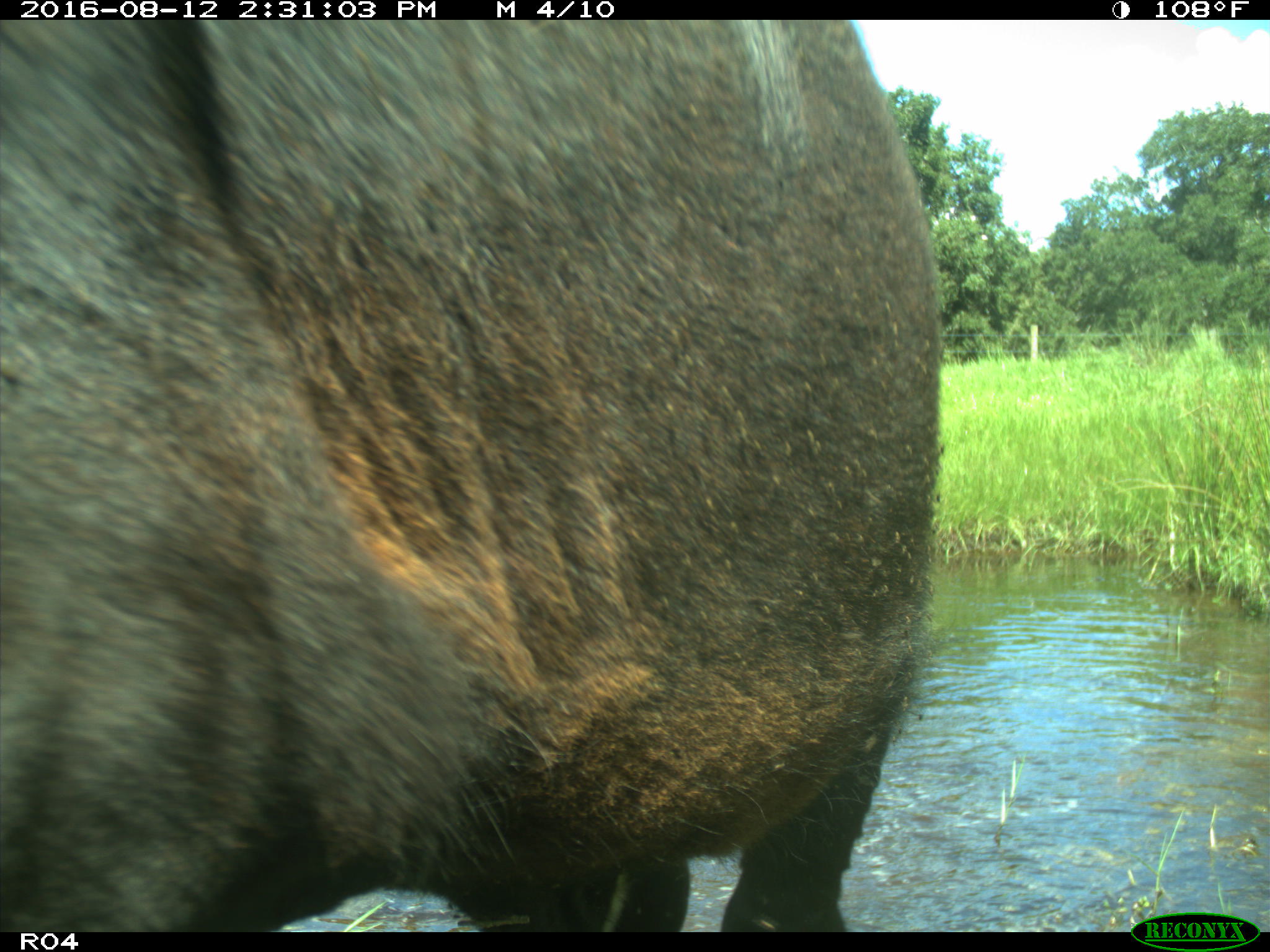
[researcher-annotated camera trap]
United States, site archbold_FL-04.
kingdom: Animalia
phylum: Chordata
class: Mammalia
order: Artiodactyla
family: Bovidae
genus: Bos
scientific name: Bos taurus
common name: domestic cow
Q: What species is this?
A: Bos taurus (domestic cow).